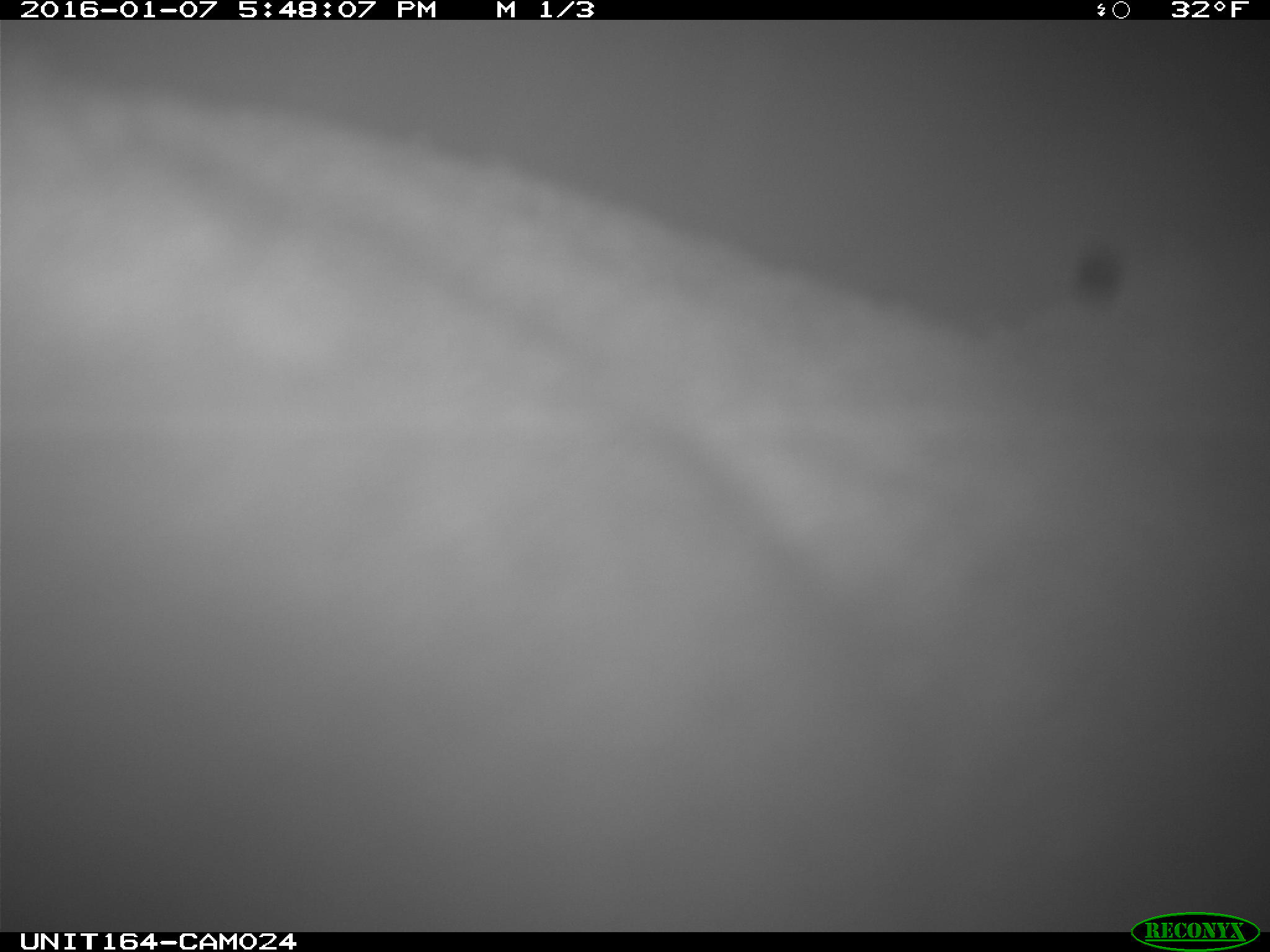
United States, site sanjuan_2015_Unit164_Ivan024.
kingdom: Animalia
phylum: Chordata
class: Mammalia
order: Artiodactyla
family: Cervidae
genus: Alces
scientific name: Alces alces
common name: moose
Alces alces (moose).